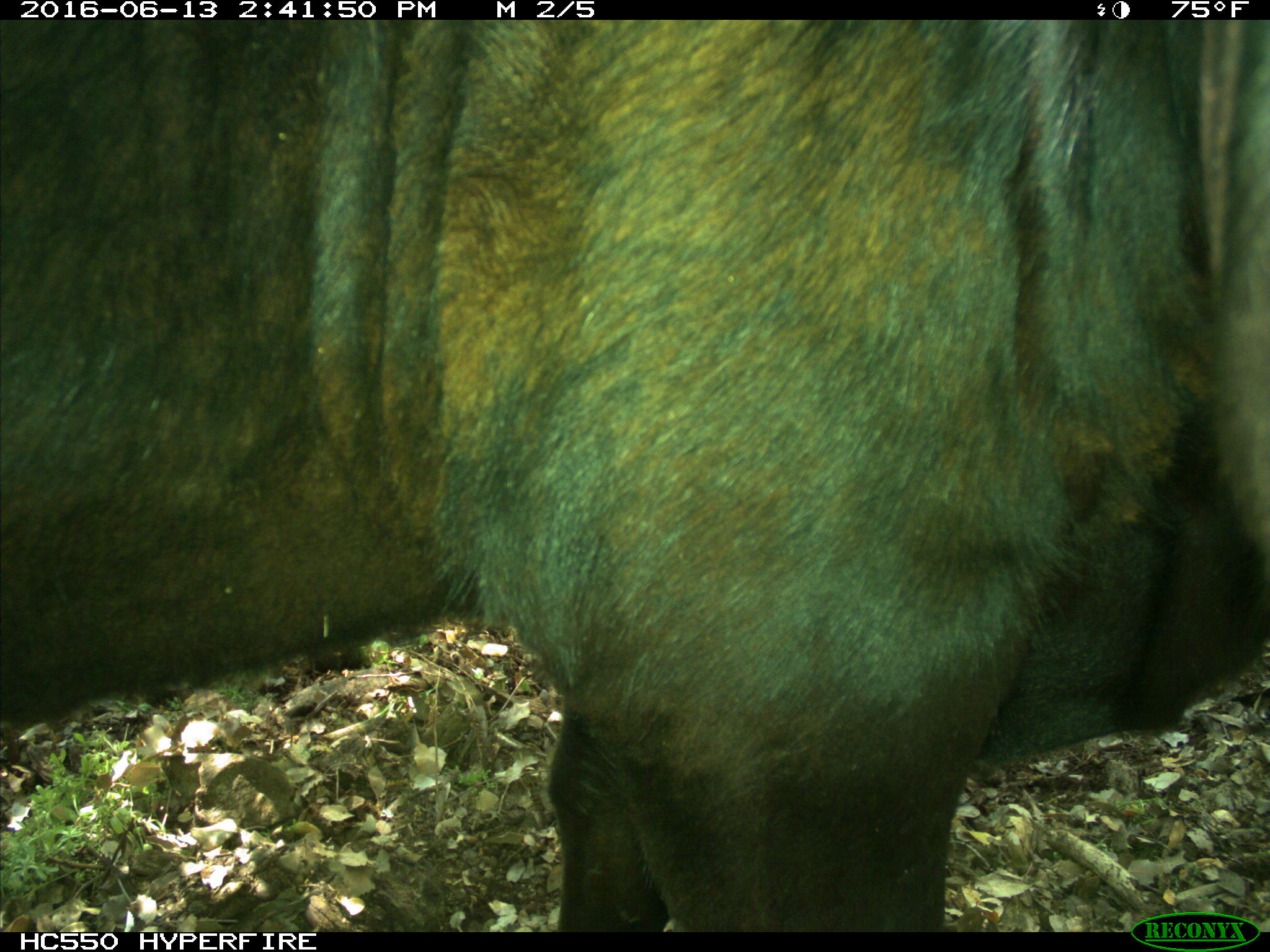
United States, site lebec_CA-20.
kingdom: Animalia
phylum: Chordata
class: Mammalia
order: Artiodactyla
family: Bovidae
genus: Bos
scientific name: Bos taurus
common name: domestic cow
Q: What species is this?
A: Bos taurus (domestic cow).